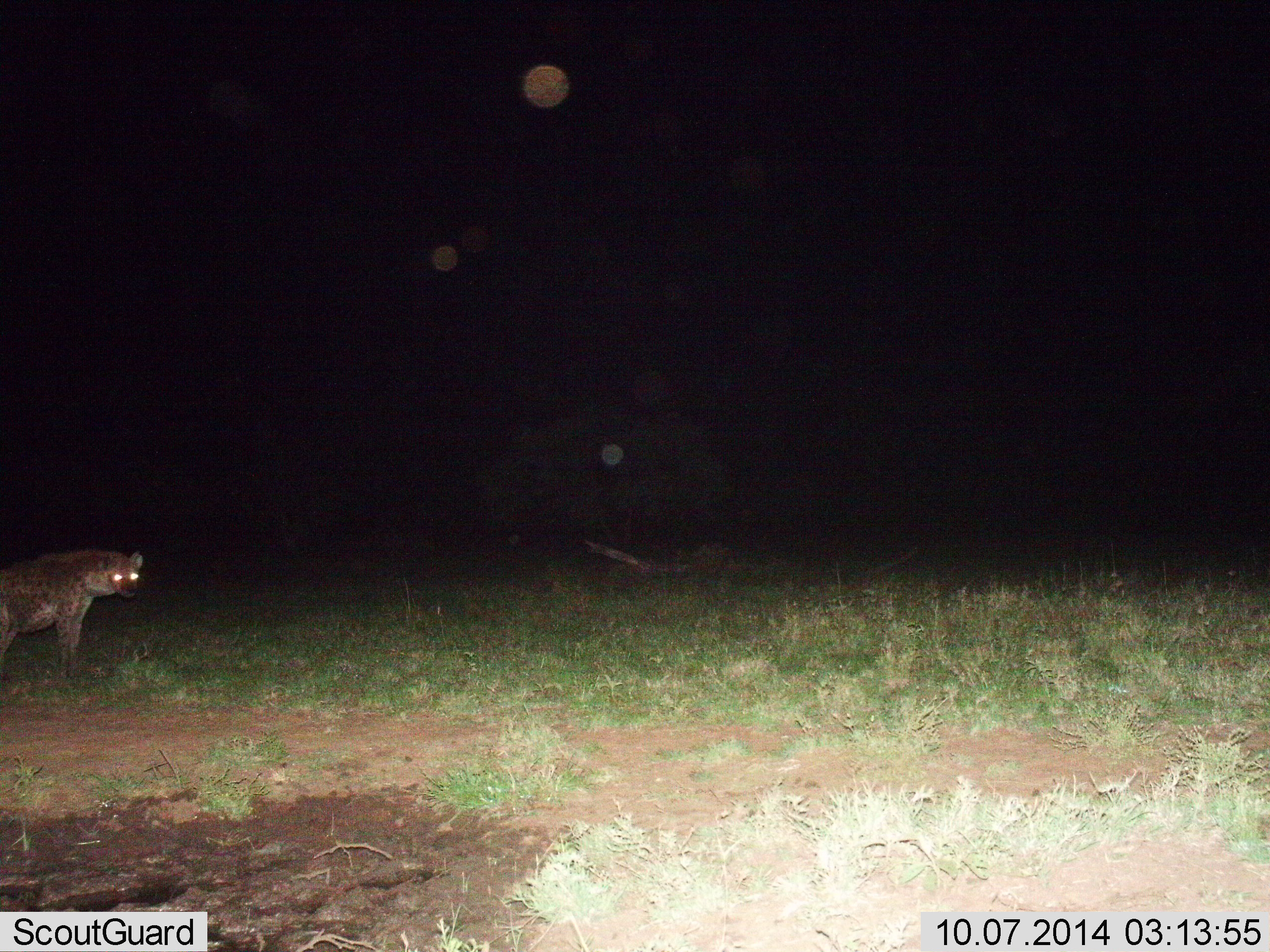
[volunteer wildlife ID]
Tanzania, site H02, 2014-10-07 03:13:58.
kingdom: Animalia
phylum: Chordata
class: Mammalia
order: Carnivora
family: Hyaenidae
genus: Crocuta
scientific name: Crocuta crocuta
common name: spotted hyena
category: hyenaspotted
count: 1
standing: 100%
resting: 0%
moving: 0%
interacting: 0%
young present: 0%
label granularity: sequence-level